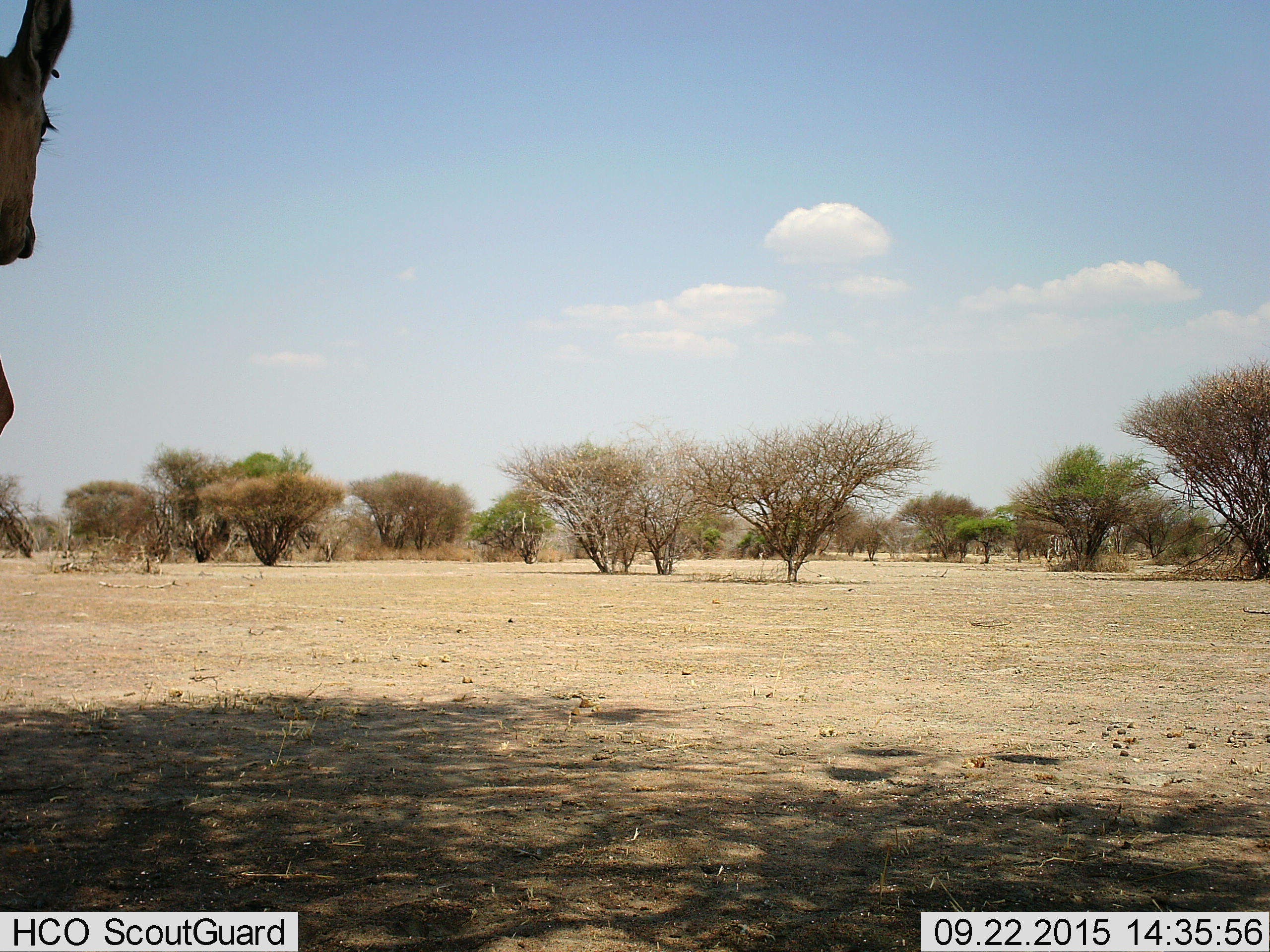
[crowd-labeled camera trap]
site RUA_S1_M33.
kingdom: Animalia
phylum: Chordata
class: Mammalia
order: Artiodactyla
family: Bovidae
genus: Aepyceros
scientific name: Aepyceros melampus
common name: impala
Impala (Aepyceros melampus), count 1. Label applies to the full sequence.